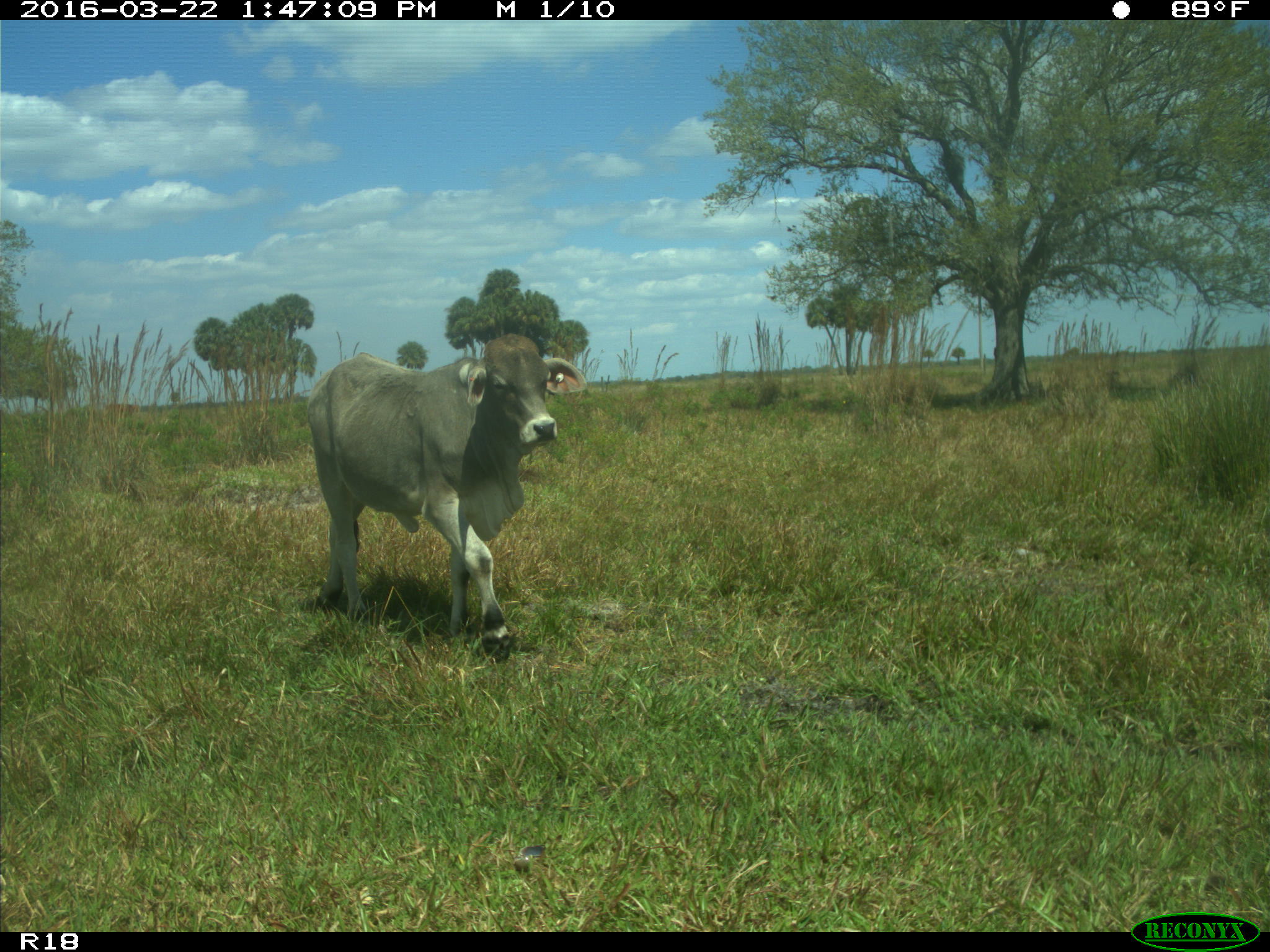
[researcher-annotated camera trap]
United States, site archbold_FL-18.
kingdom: Animalia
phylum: Chordata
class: Mammalia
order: Artiodactyla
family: Bovidae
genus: Bos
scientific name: Bos taurus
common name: domestic cow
Bos taurus (domestic cow).